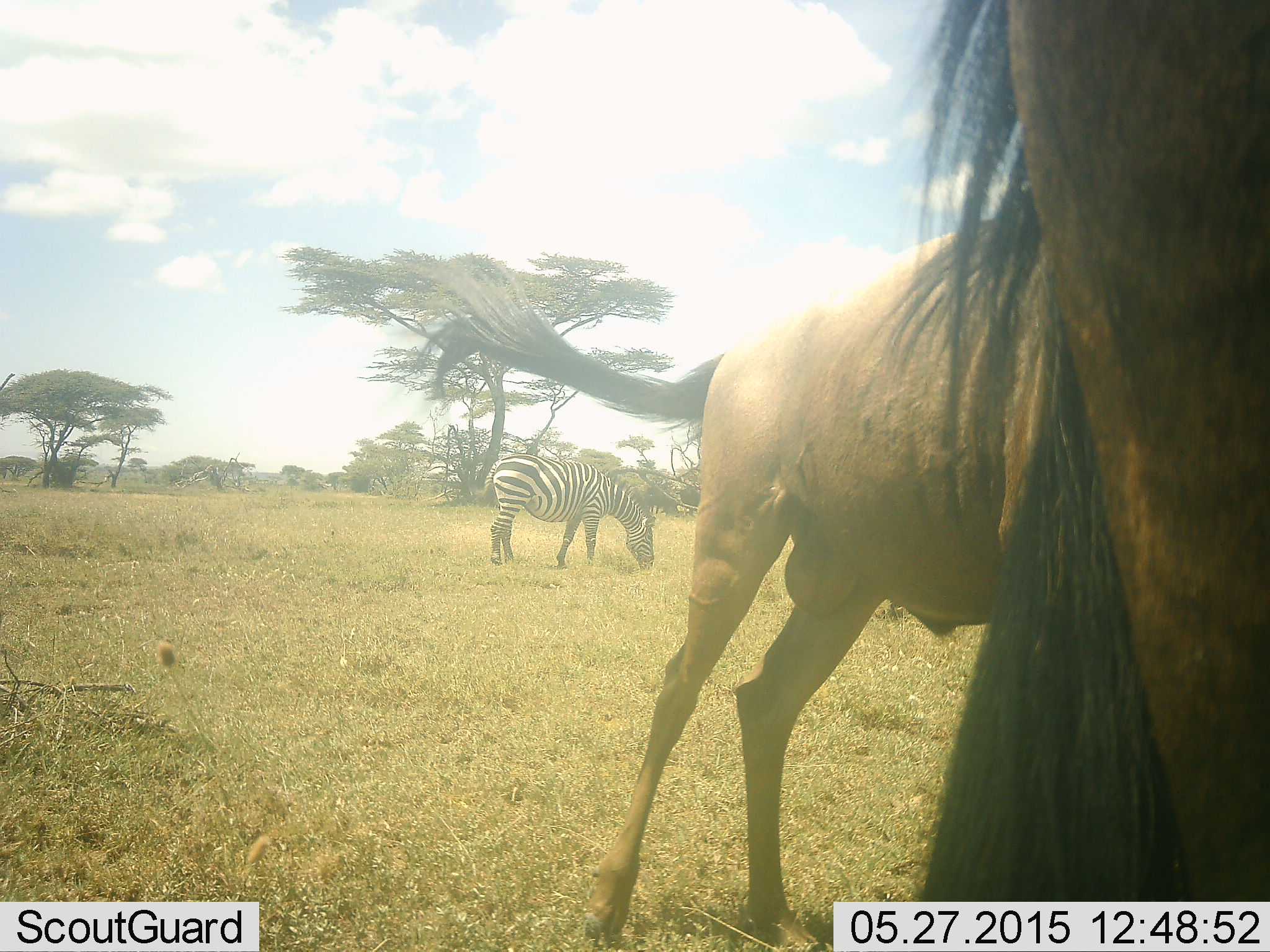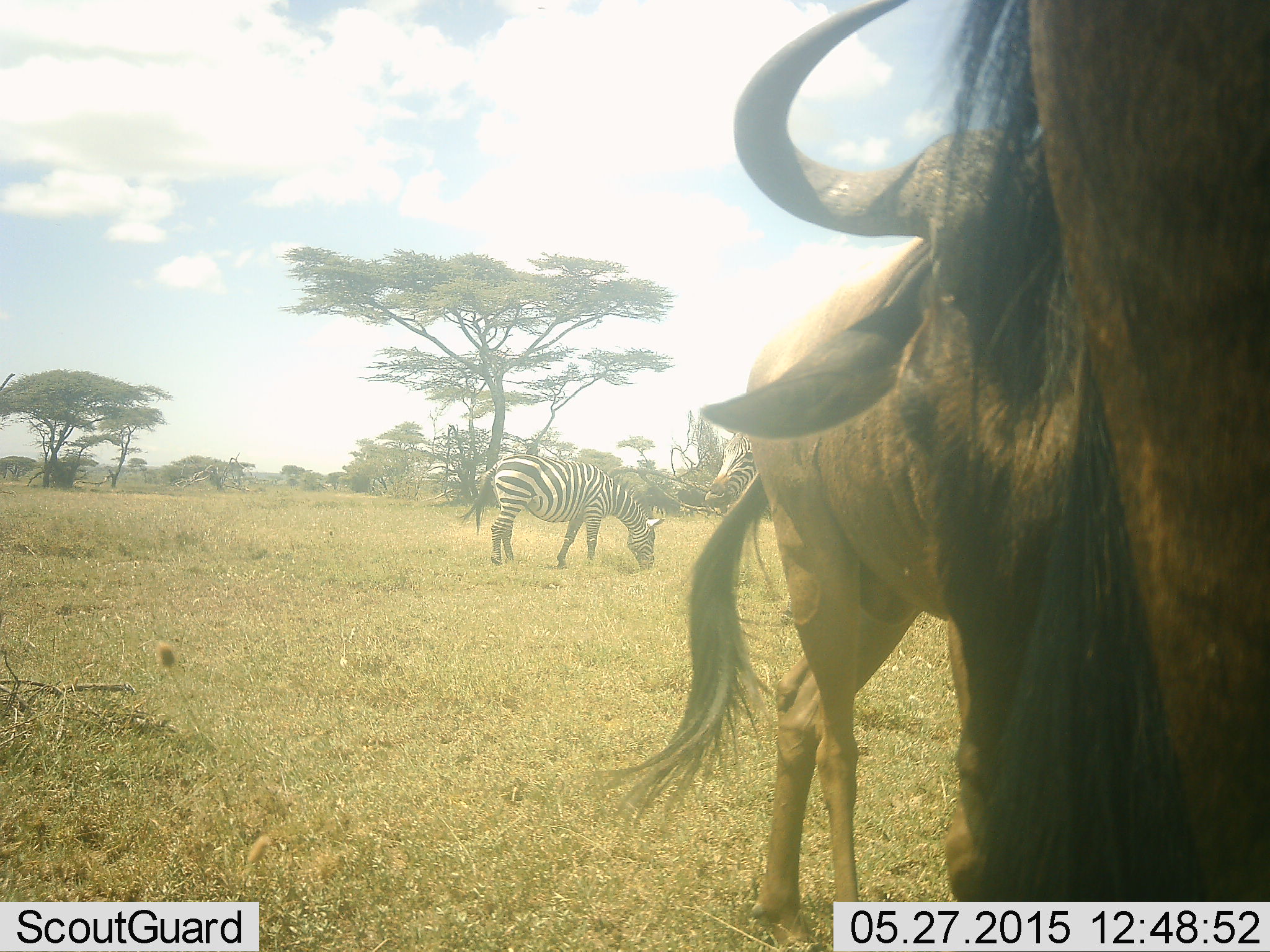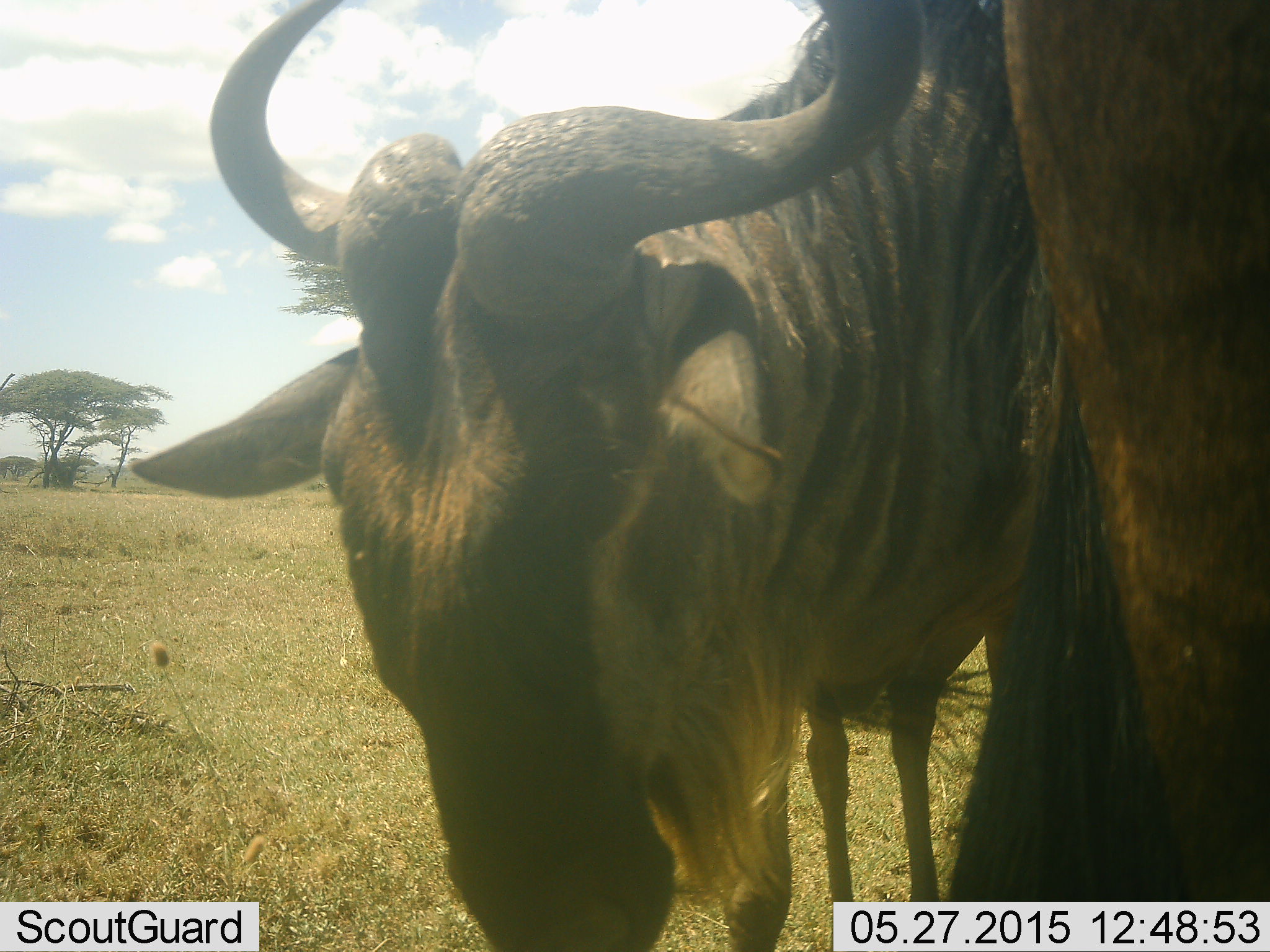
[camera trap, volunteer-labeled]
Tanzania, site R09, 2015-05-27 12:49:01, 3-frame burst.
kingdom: Animalia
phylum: Chordata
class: Mammalia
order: Artiodactyla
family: Bovidae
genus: Connochaetes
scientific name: Connochaetes taurinus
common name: blue wildebeest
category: wildebeest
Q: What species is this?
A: Wildebeest (blue wildebeest) (Connochaetes taurinus).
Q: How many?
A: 2.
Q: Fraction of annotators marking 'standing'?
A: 90%.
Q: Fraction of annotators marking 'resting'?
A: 0%.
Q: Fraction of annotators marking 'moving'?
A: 30%.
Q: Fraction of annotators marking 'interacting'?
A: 0%.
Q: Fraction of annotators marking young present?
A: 0%.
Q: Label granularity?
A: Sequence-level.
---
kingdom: Animalia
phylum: Chordata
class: Mammalia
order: Perissodactyla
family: Equidae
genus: Equus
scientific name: Equus quagga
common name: plains zebra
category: zebra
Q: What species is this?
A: Zebra (plains zebra) (Equus quagga).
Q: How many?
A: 1.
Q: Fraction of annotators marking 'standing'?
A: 30%.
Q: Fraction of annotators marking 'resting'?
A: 0%.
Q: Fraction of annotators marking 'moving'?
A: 0%.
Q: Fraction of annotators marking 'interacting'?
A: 0%.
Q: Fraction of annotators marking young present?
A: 0%.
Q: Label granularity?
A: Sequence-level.